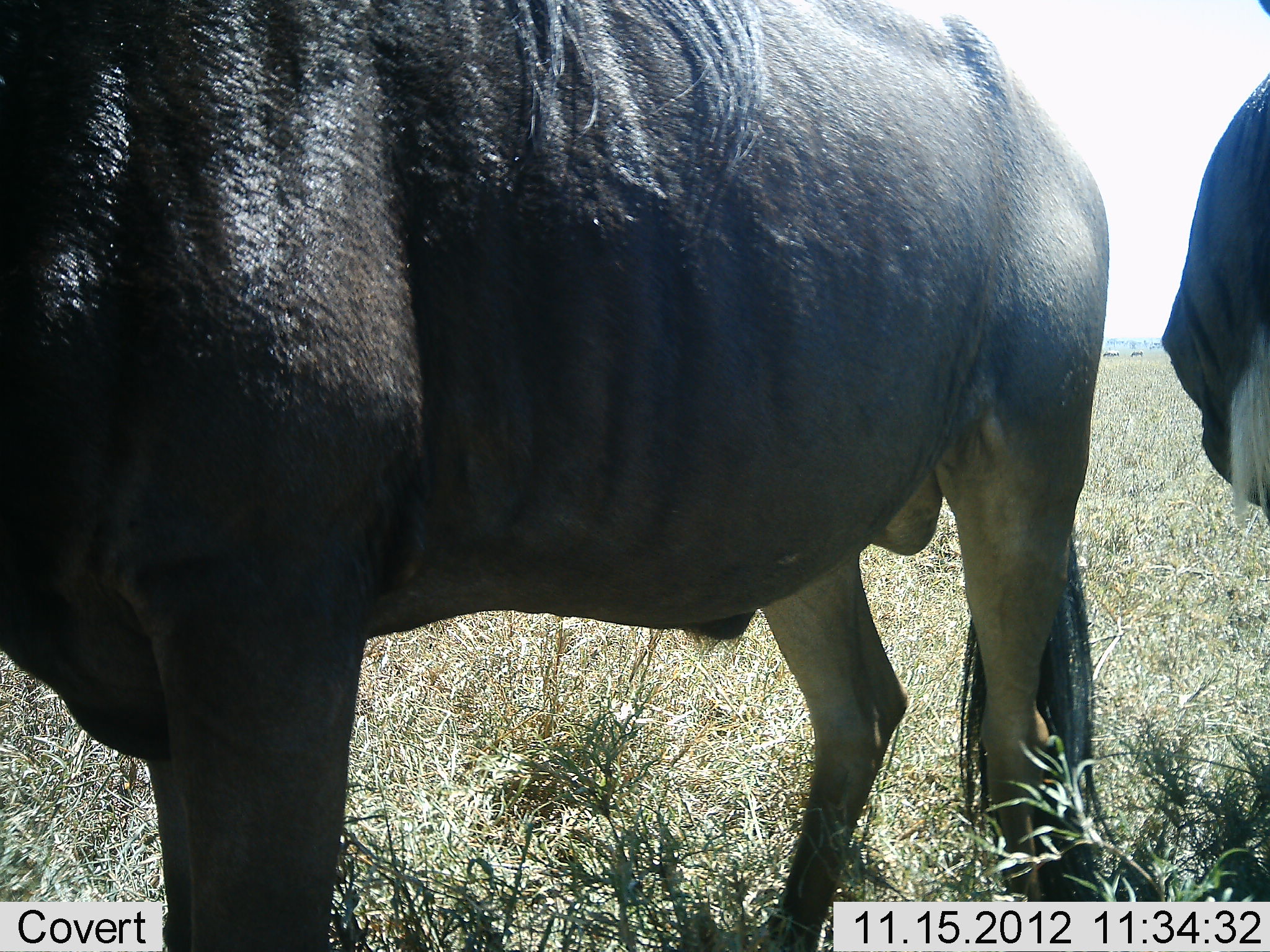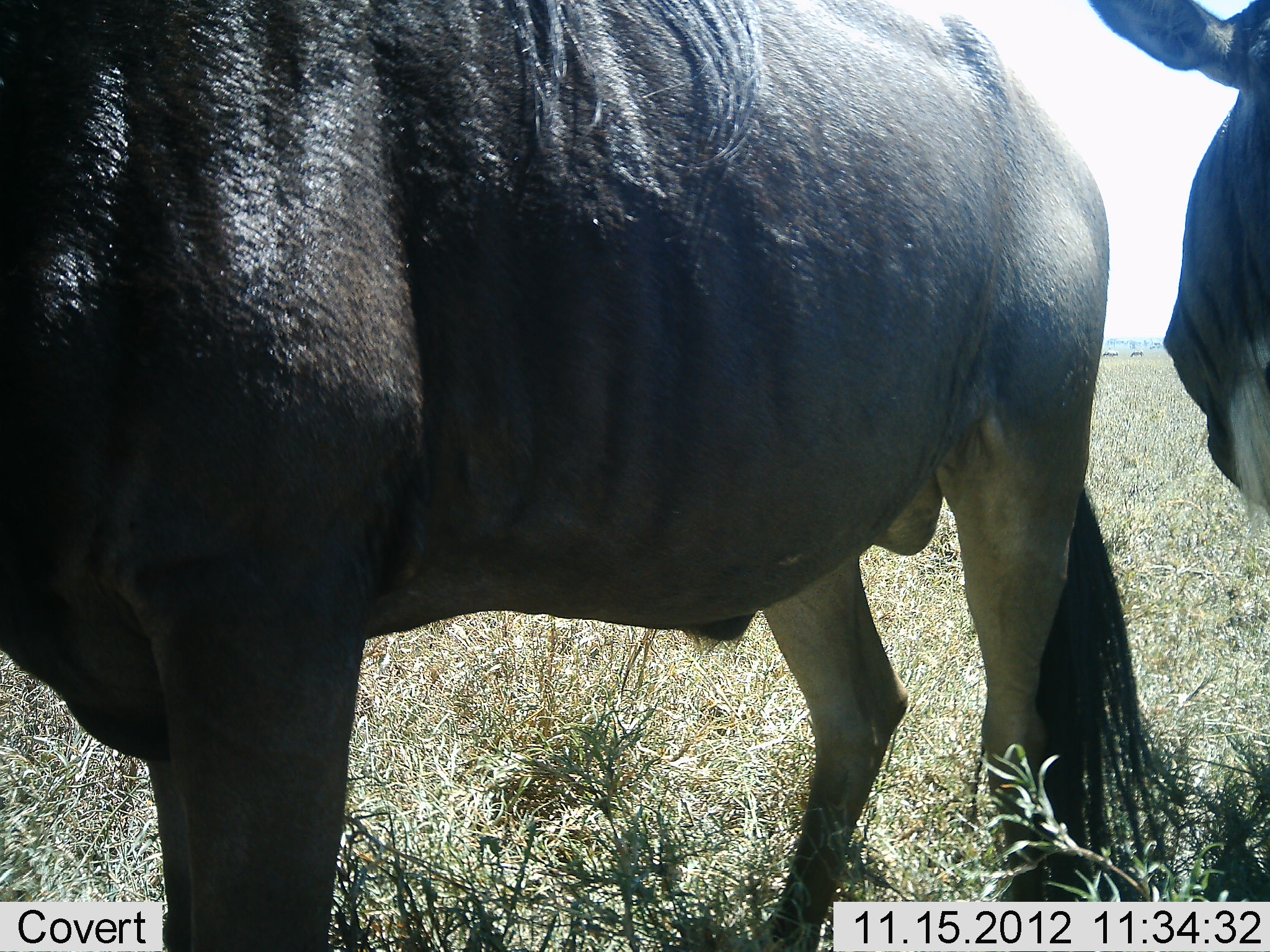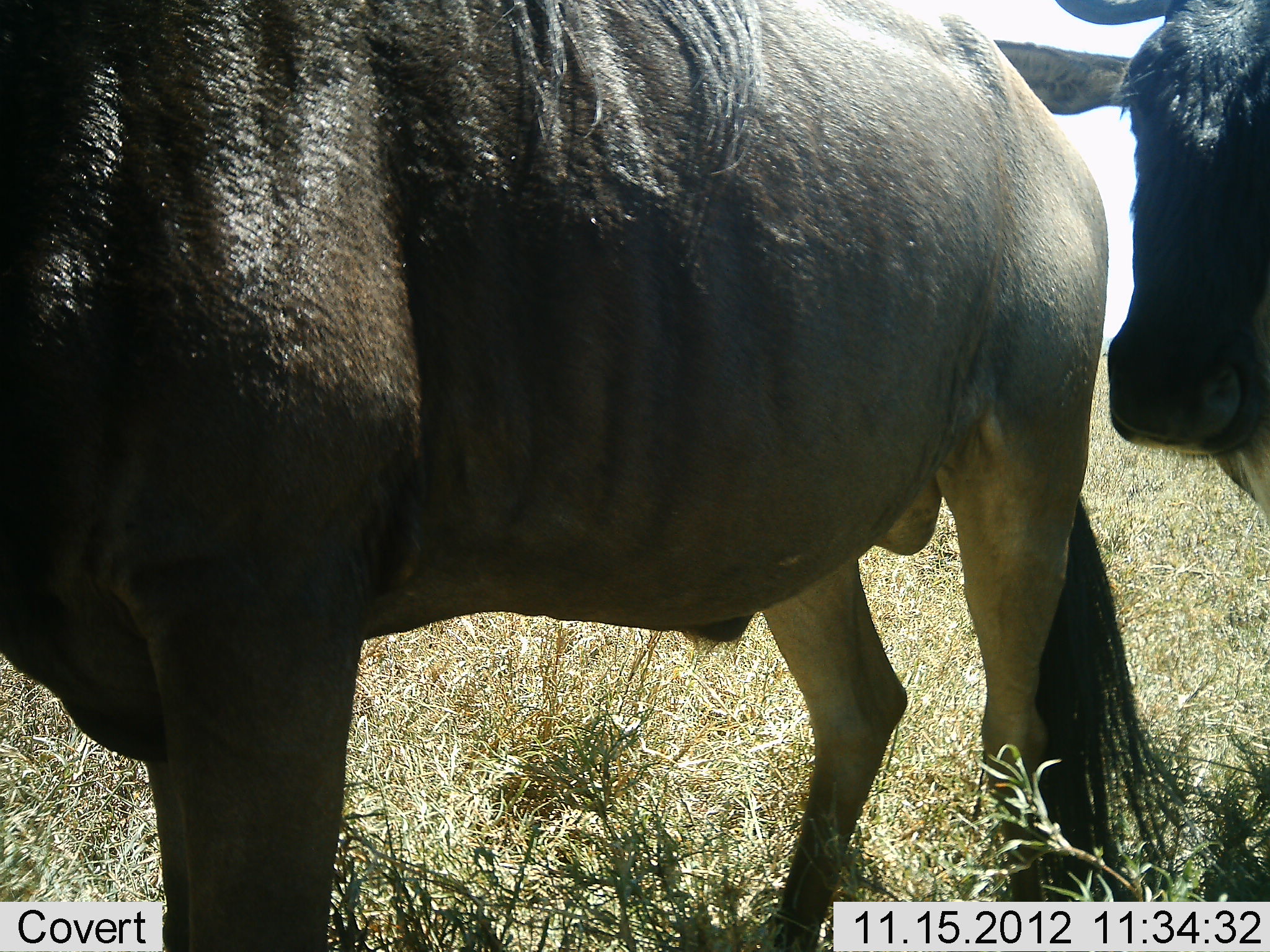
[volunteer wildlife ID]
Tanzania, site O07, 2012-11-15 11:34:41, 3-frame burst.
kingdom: Animalia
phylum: Chordata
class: Mammalia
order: Artiodactyla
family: Bovidae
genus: Connochaetes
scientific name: Connochaetes taurinus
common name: blue wildebeest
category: wildebeest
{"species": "wildebeest (blue wildebeest) (Connochaetes taurinus)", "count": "2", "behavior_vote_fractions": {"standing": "100%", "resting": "0%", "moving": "0%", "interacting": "0%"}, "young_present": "0%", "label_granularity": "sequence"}